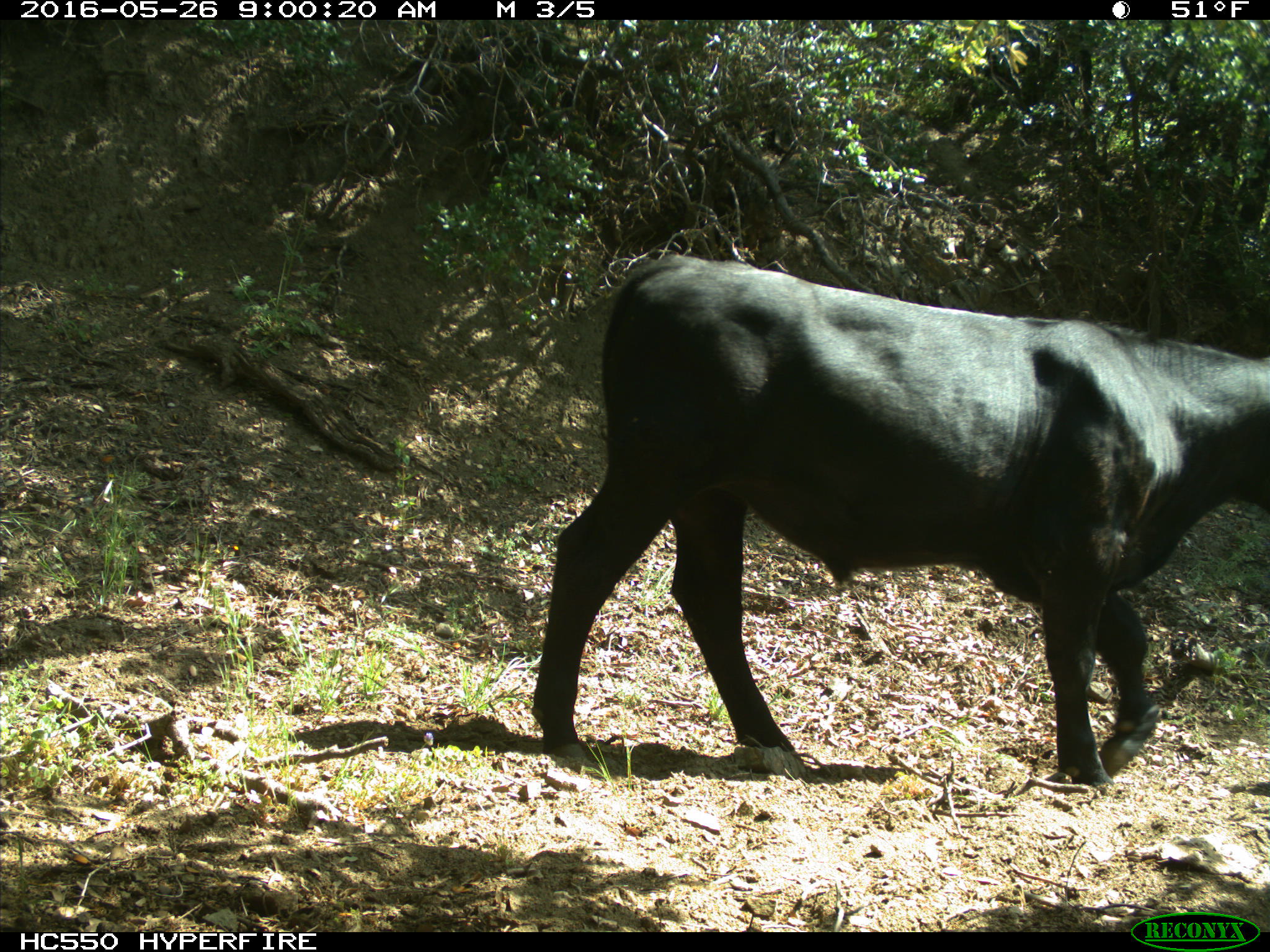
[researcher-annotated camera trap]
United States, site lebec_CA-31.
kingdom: Animalia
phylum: Chordata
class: Mammalia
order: Artiodactyla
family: Bovidae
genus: Bos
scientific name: Bos taurus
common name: domestic cow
Bos taurus (domestic cow).